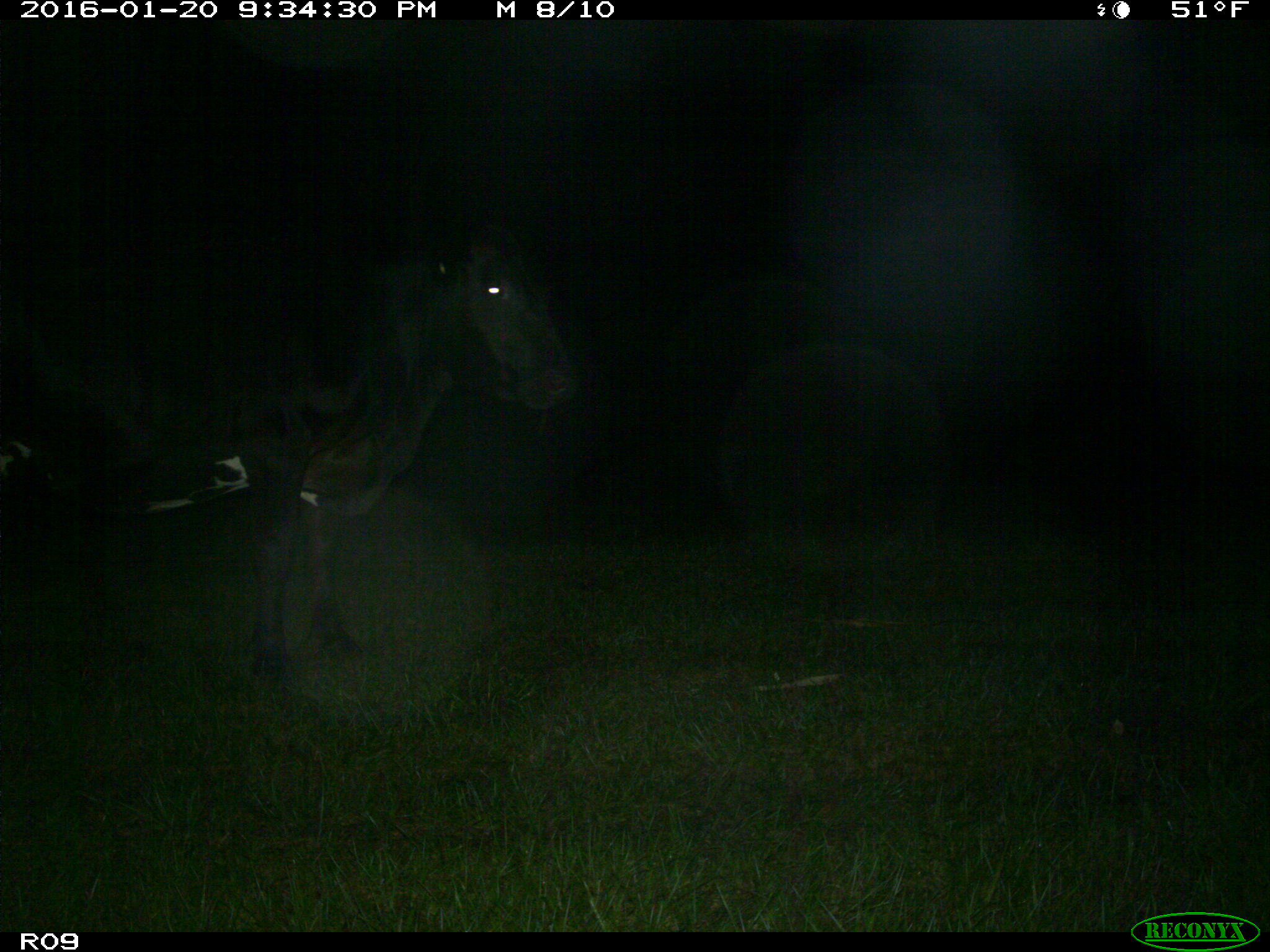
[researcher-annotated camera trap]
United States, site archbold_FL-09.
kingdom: Animalia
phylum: Chordata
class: Mammalia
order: Artiodactyla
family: Bovidae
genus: Bos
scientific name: Bos taurus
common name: domestic cow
Bos taurus (domestic cow).